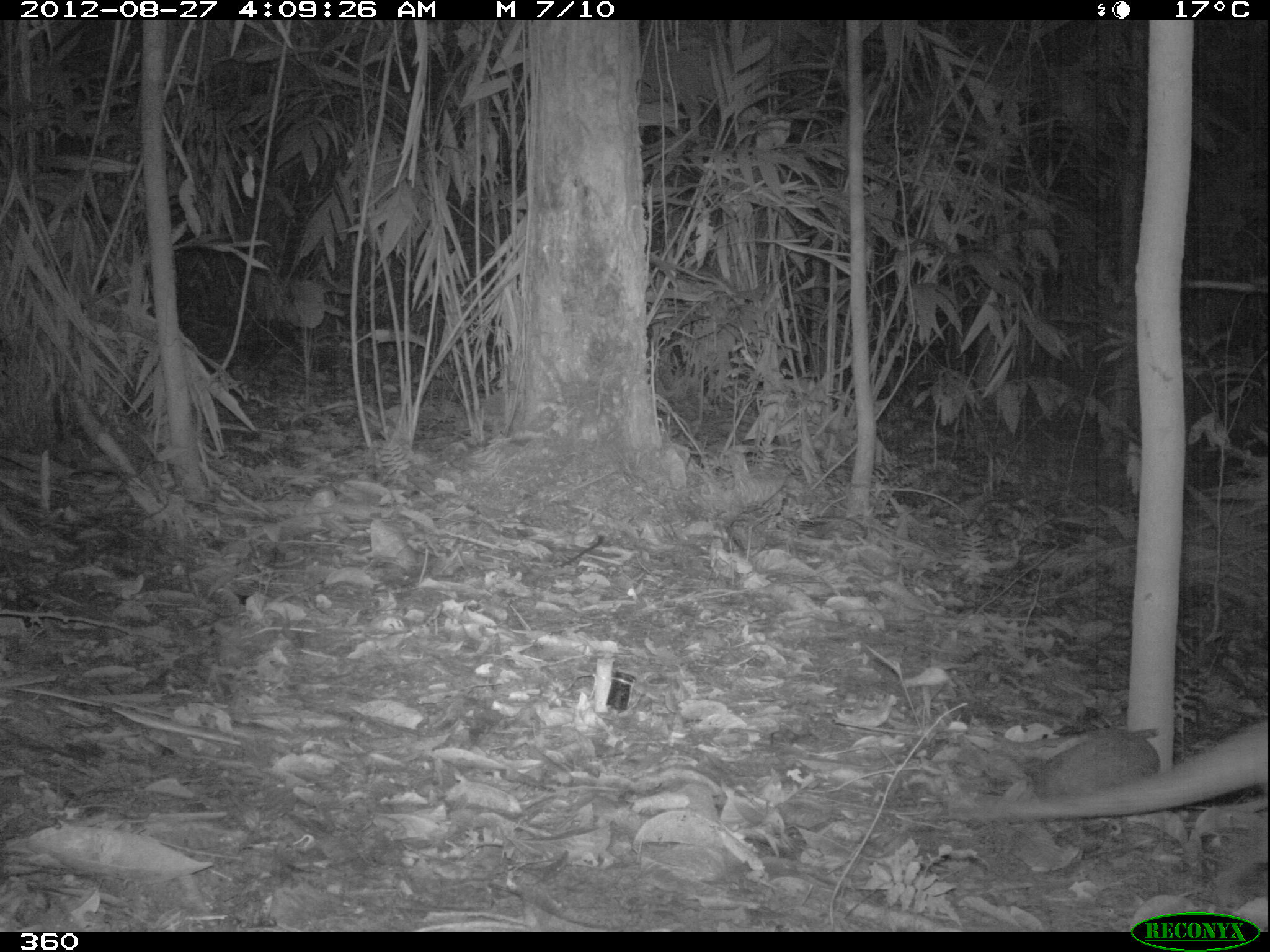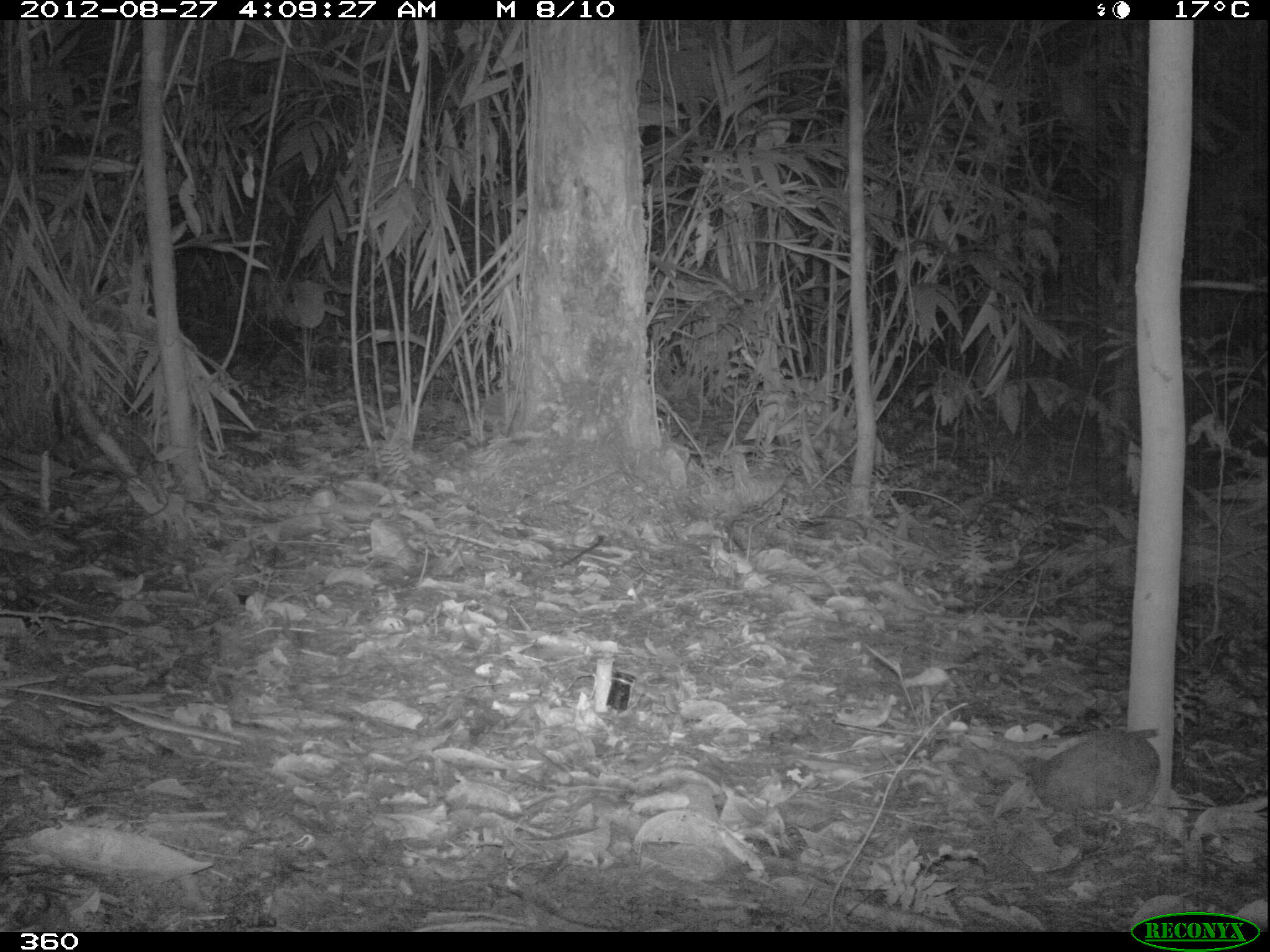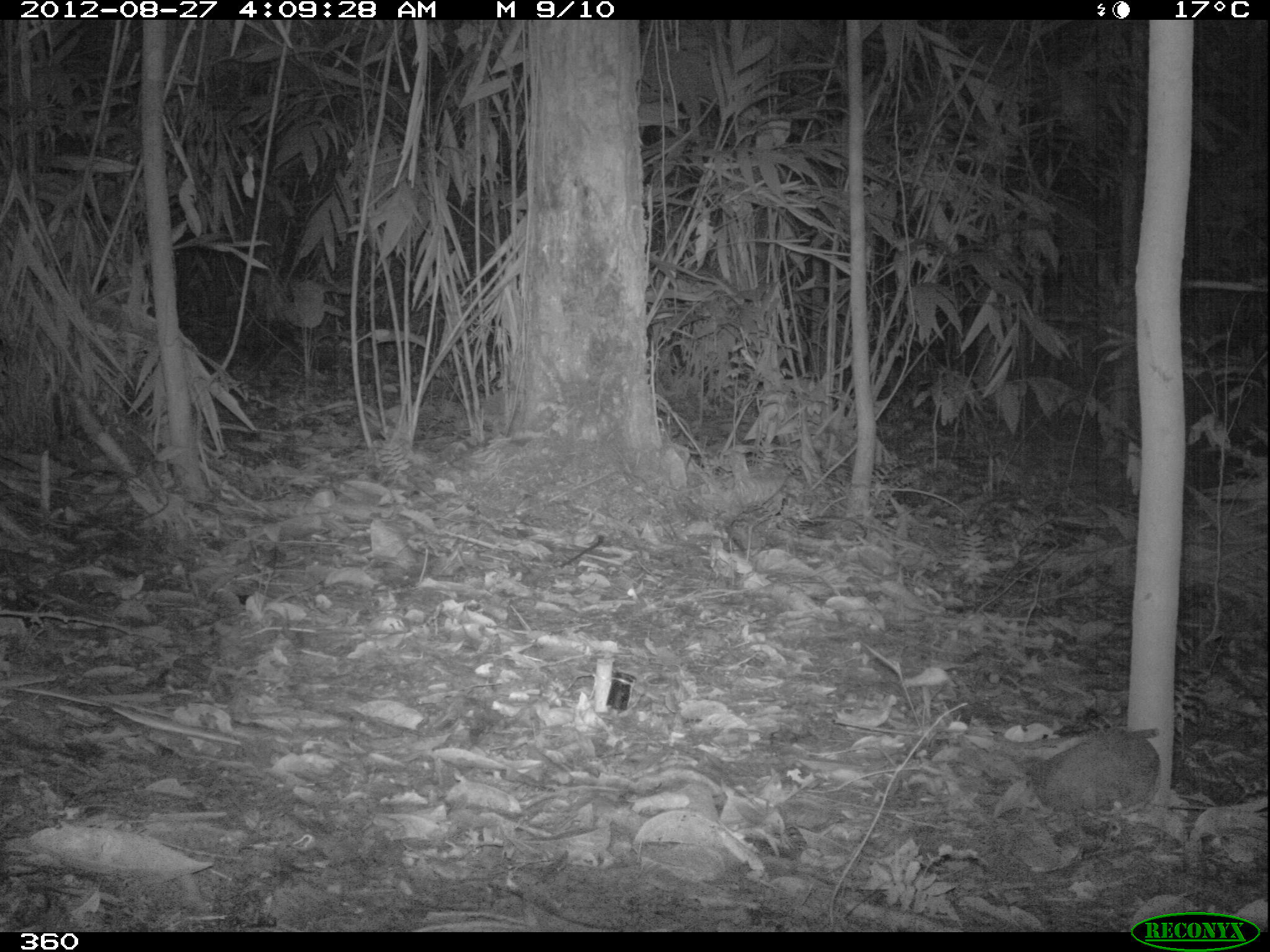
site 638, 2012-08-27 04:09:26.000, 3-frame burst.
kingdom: Animalia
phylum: Chordata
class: Mammalia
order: Cingulata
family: Dasypodidae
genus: Dasypus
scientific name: Dasypus novemcinctus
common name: nine-banded armadillo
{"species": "Dasypus novemcinctus (nine-banded armadillo)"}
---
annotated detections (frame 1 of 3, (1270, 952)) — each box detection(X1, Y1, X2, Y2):
dasypus novemcinctus: detection(949, 720, 1270, 820)